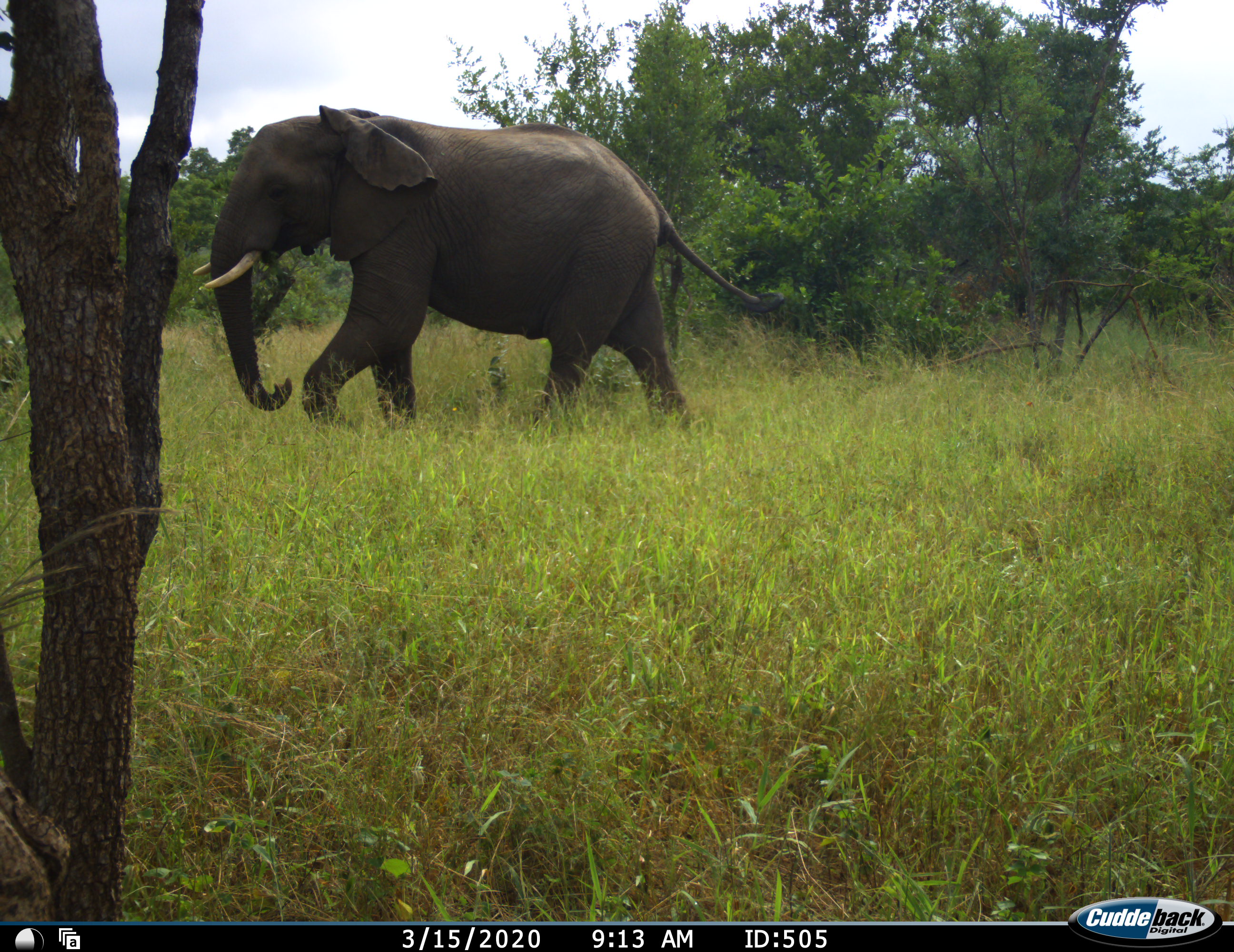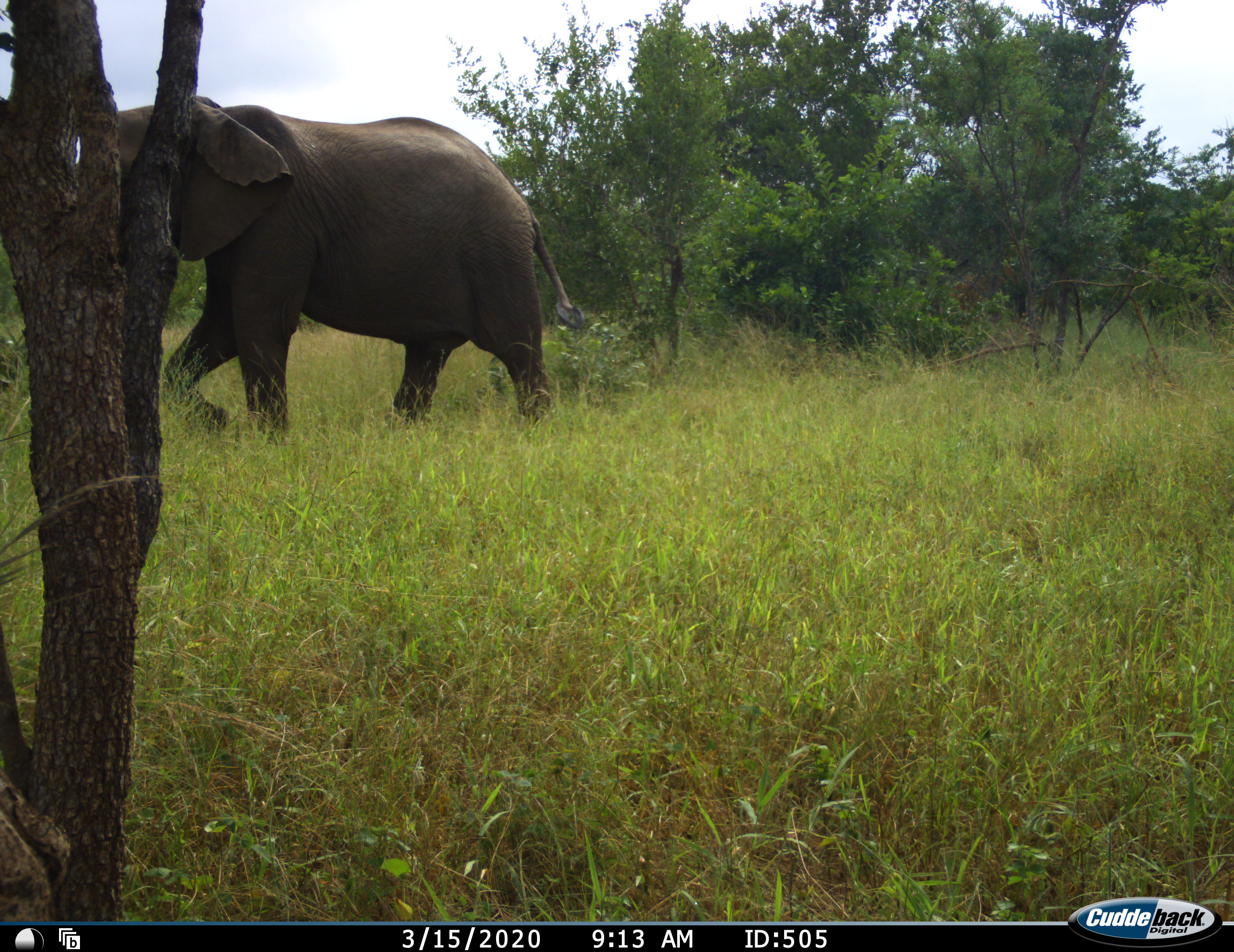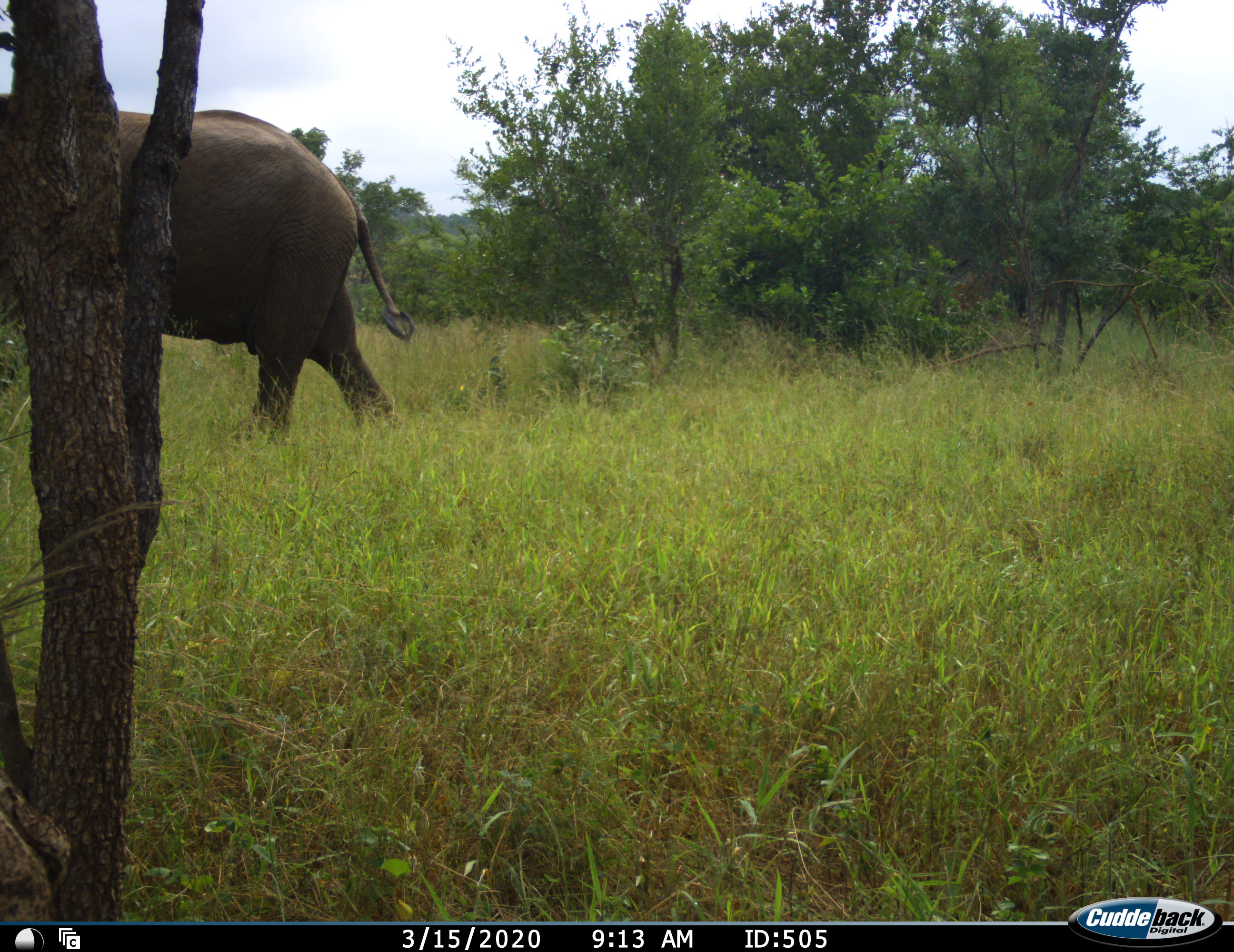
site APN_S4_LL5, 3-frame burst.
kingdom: Animalia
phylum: Chordata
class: Mammalia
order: Proboscidea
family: Elephantidae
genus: Loxodonta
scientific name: Loxodonta africana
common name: african bush elephant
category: elephant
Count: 1.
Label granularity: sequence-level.